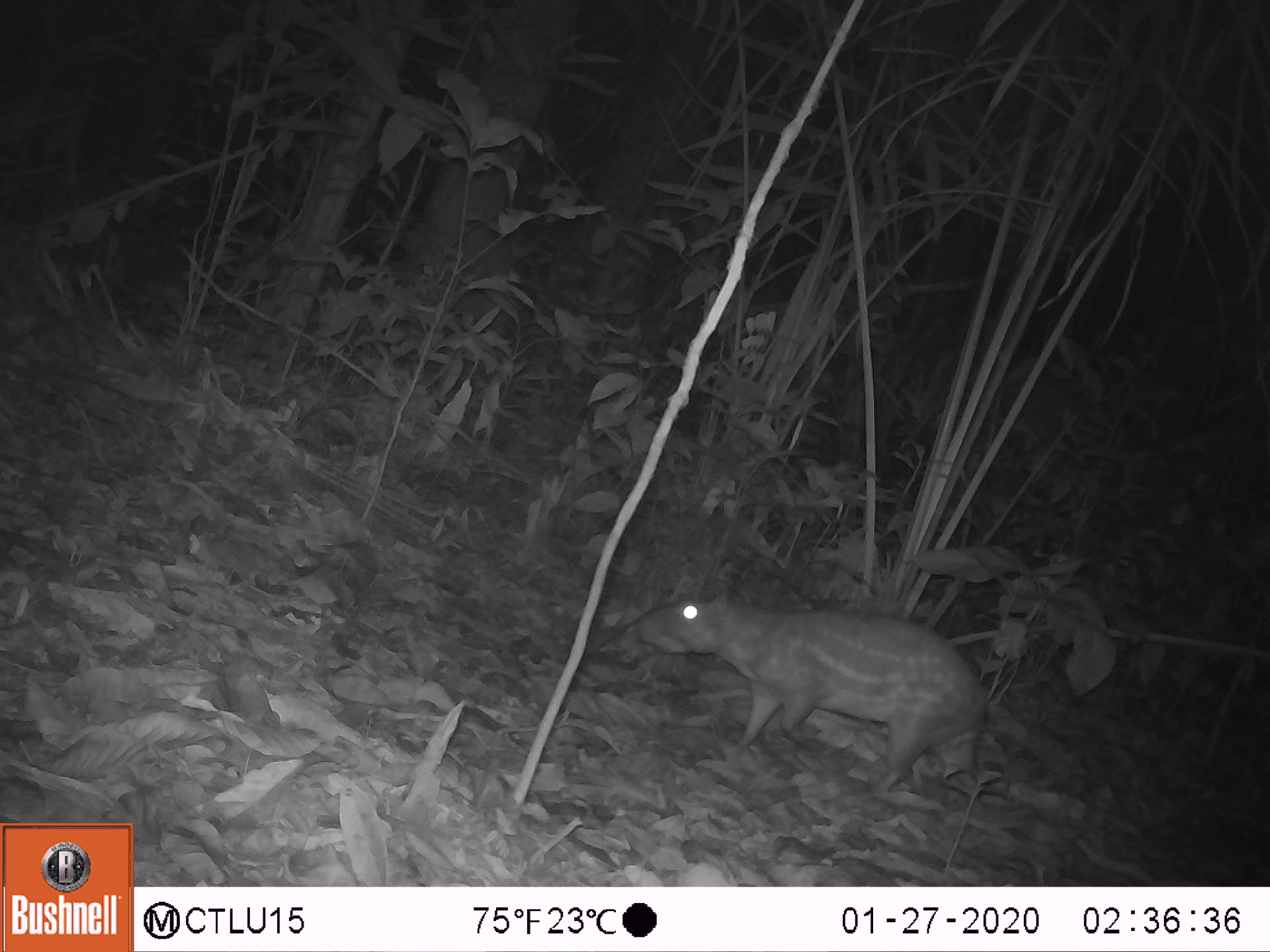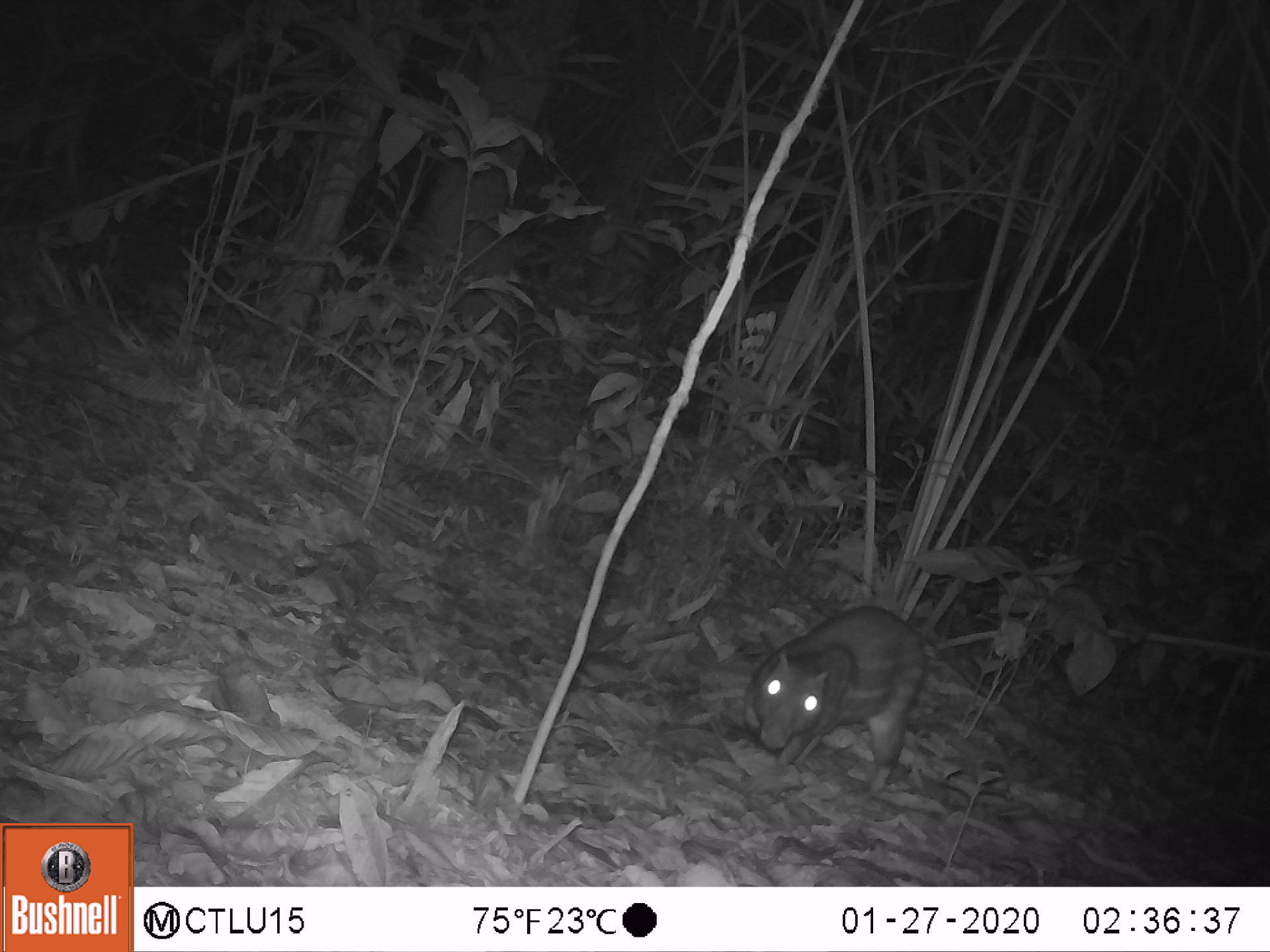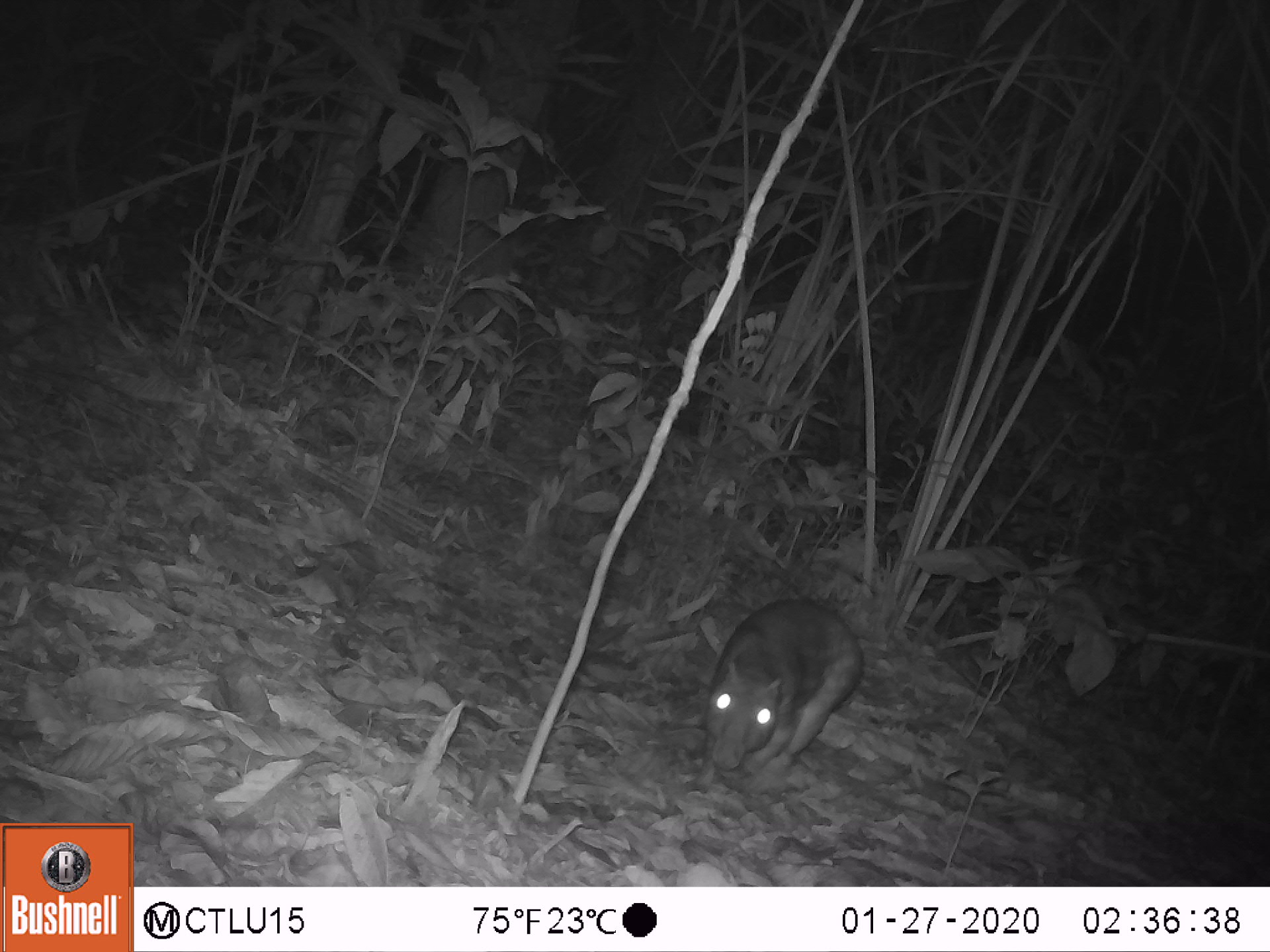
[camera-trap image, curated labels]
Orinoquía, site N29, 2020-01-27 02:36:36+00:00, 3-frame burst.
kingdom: Animalia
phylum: Chordata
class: Mammalia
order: Rodentia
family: Cuniculidae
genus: Cuniculus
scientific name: Cuniculus paca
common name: spotted paca